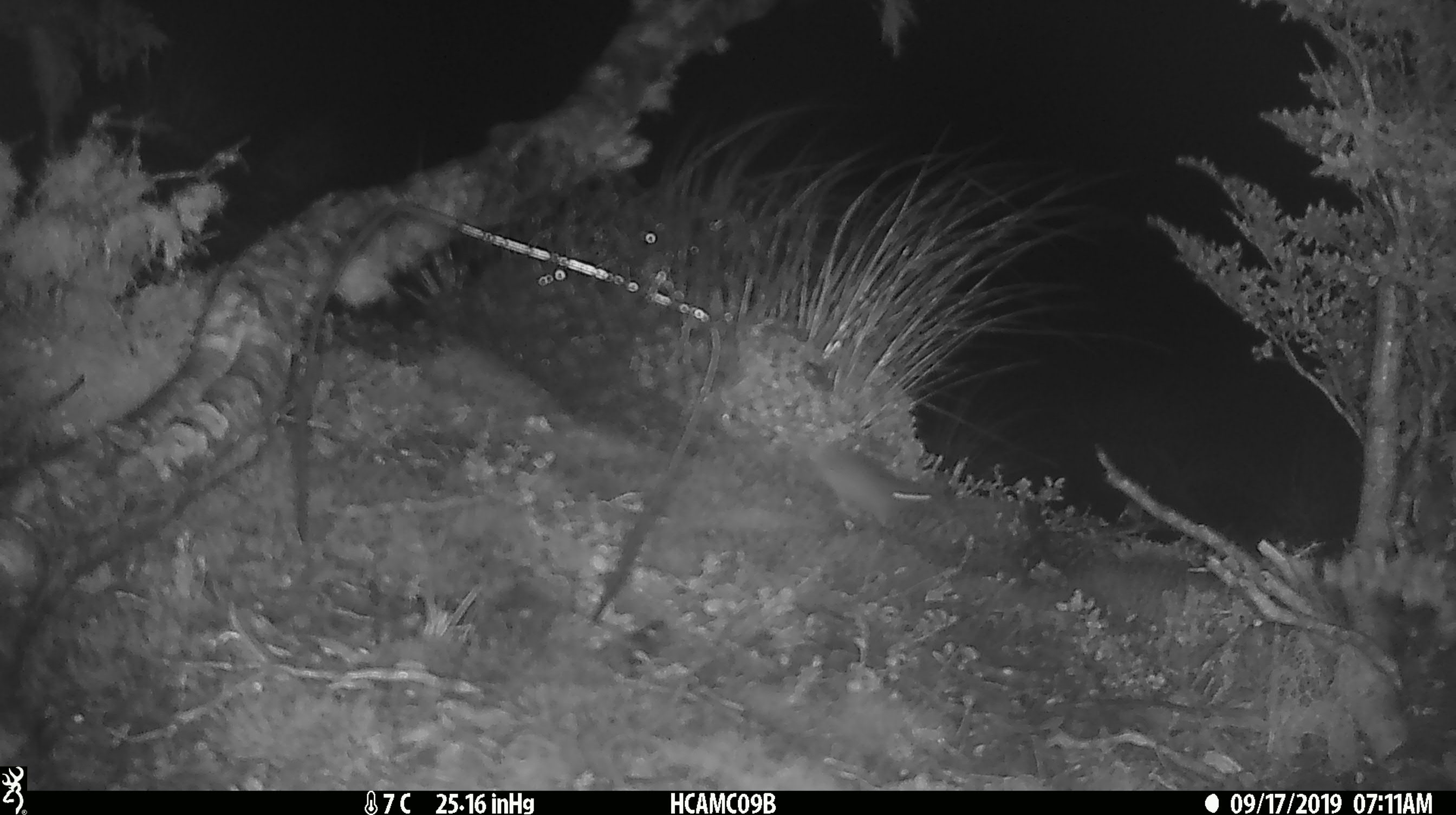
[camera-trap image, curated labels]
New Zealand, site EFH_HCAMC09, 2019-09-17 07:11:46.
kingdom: Animalia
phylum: Chordata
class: Mammalia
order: Rodentia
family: Muridae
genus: Mus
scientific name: Mus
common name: mouse